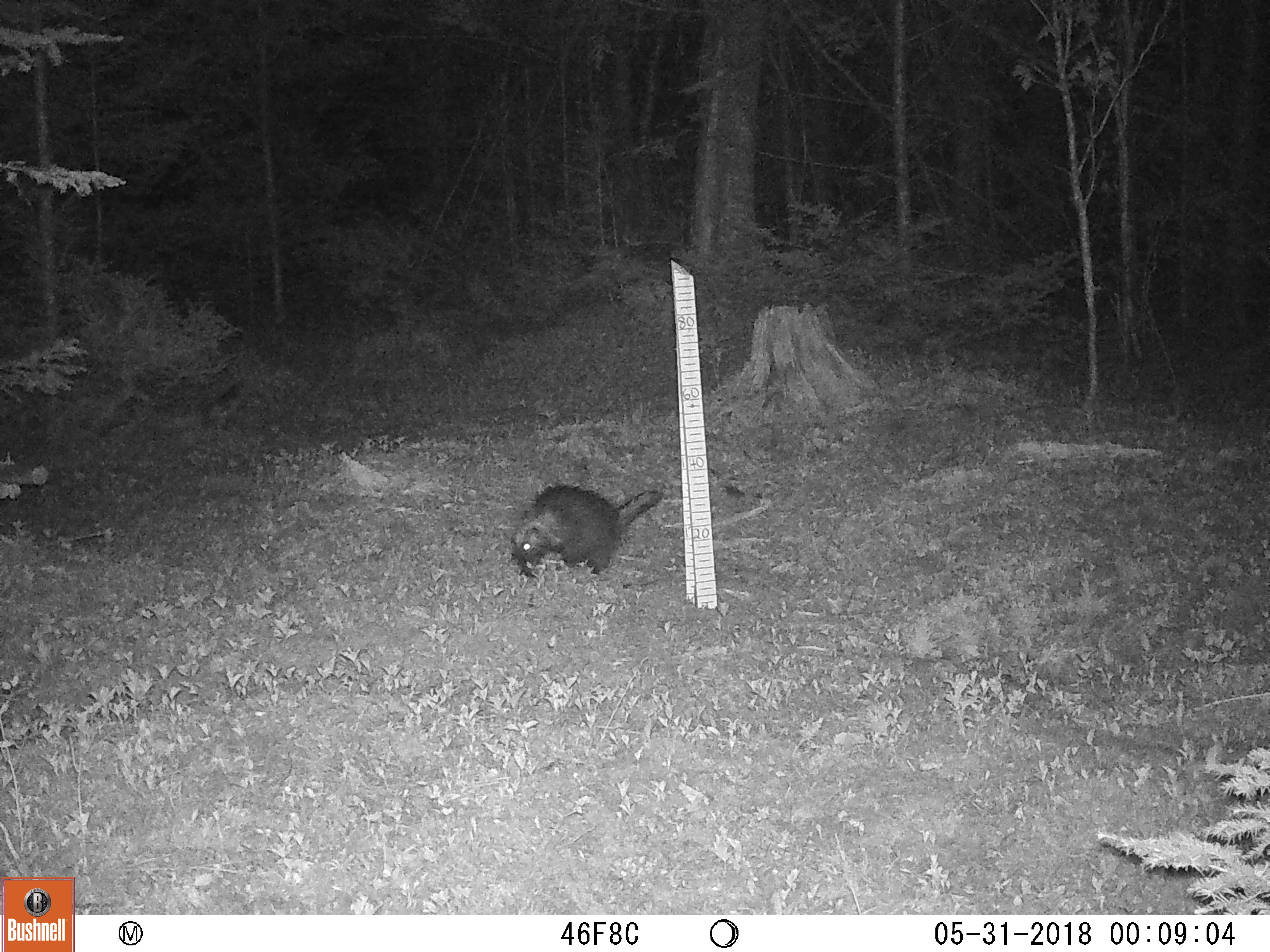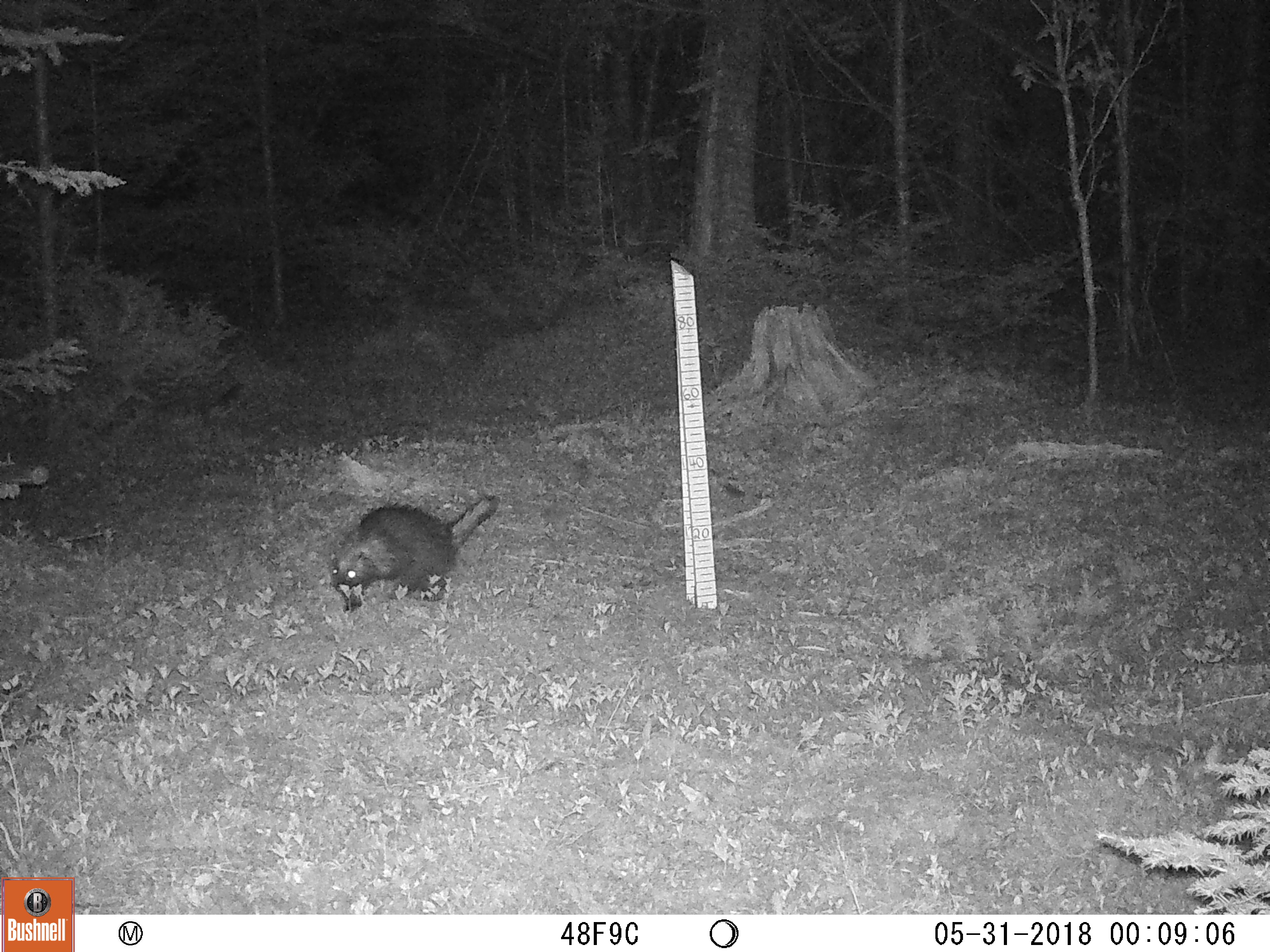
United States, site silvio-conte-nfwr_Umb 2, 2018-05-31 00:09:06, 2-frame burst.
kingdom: Animalia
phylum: Chordata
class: Mammalia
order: Rodentia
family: Erethizontidae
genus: Erethizon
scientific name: Erethizon dorsatum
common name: porcupine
Porcupine (Erethizon dorsatum).